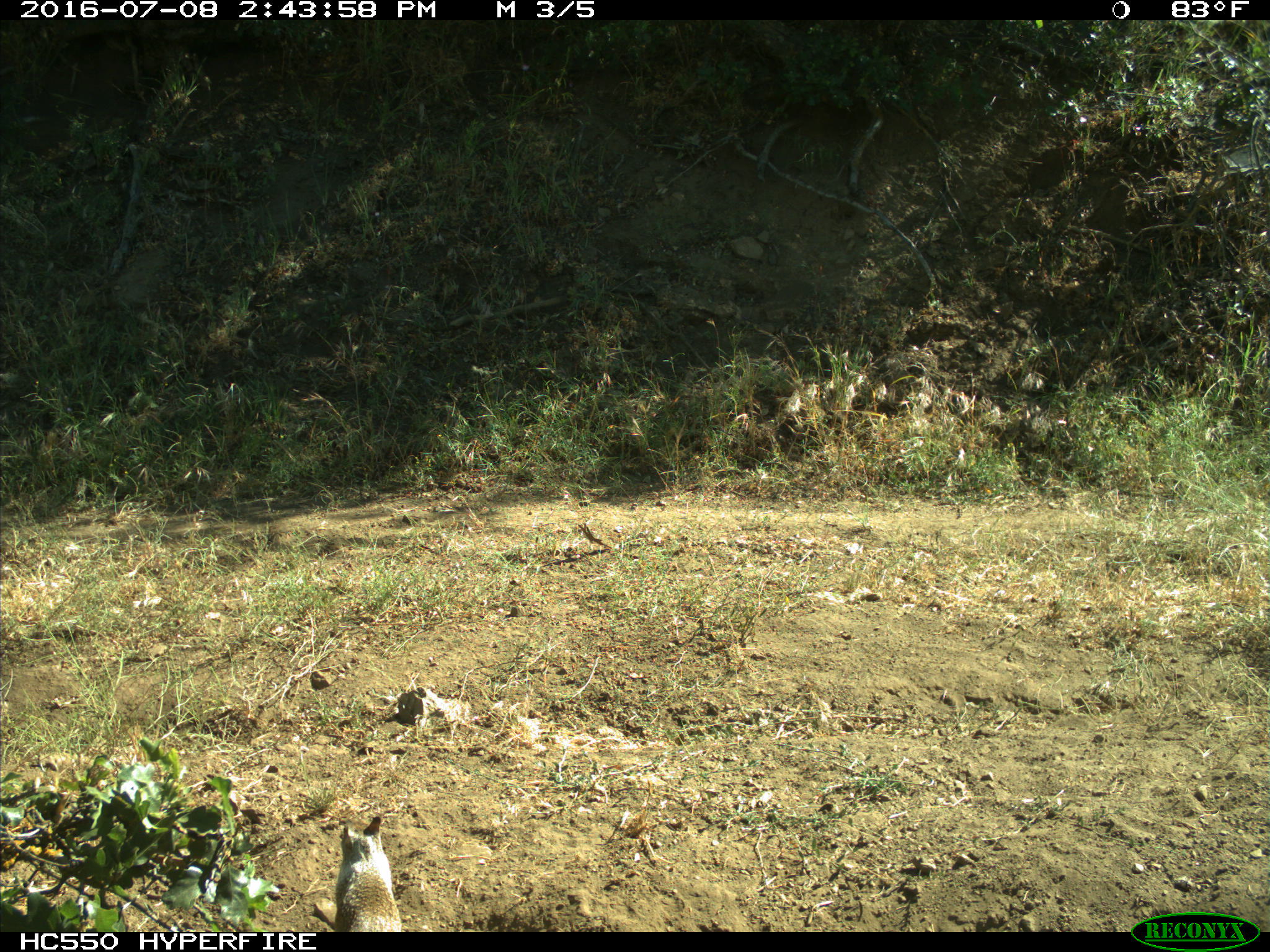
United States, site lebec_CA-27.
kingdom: Animalia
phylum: Chordata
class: Mammalia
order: Rodentia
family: Sciuridae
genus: Otospermophilus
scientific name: Otospermophilus beecheyi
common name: california ground squirrel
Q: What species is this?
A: Otospermophilus beecheyi (california ground squirrel).